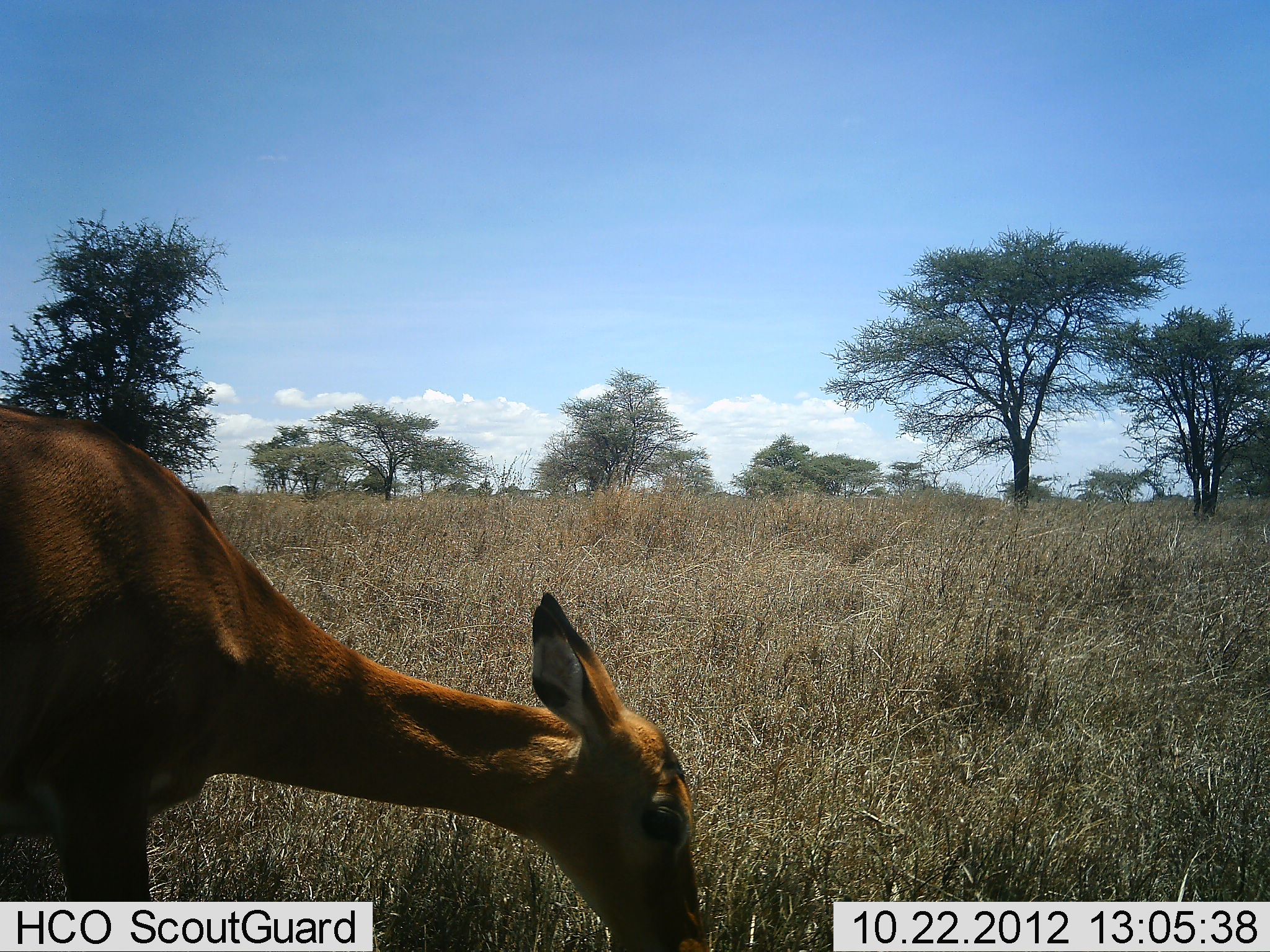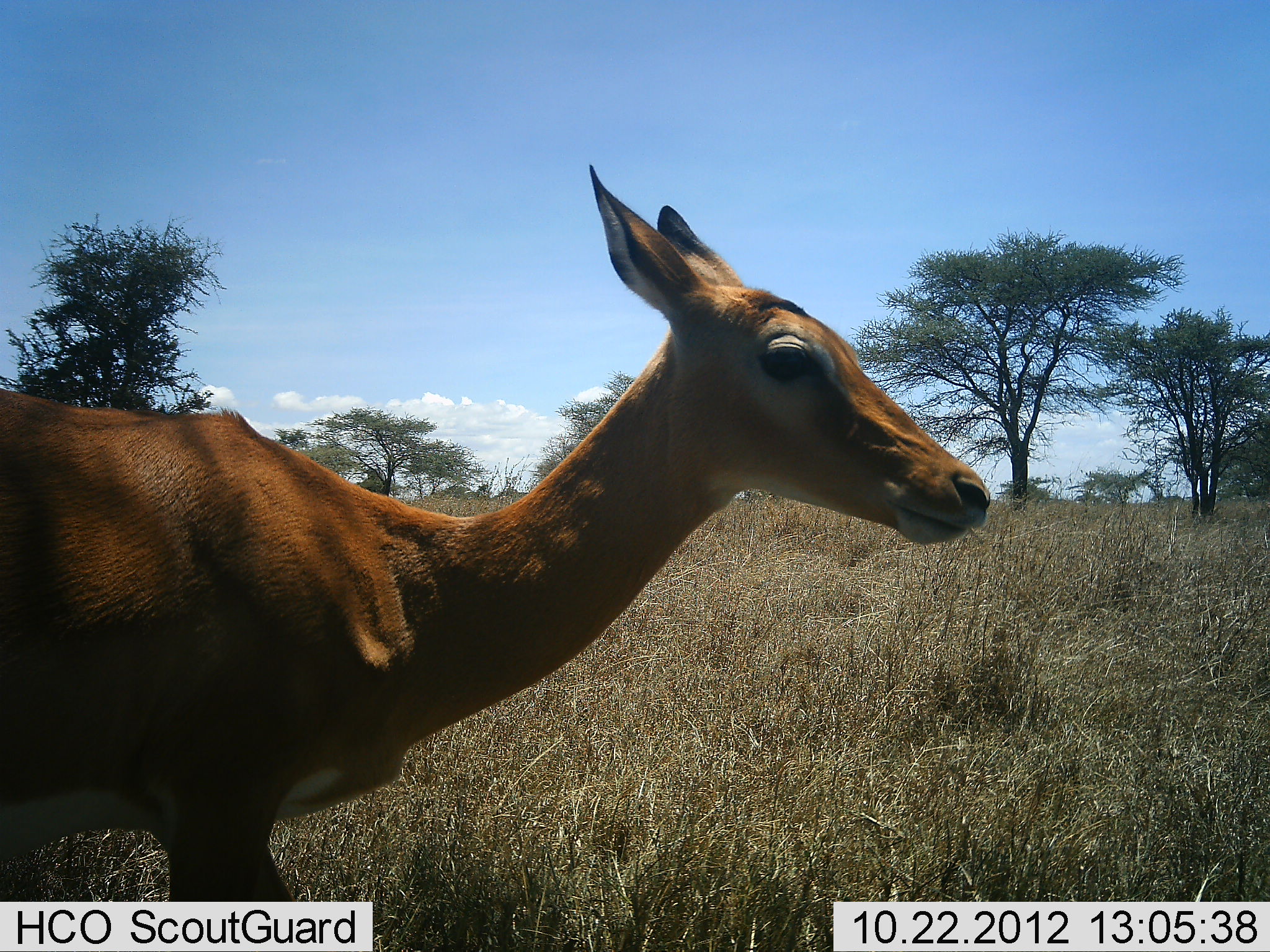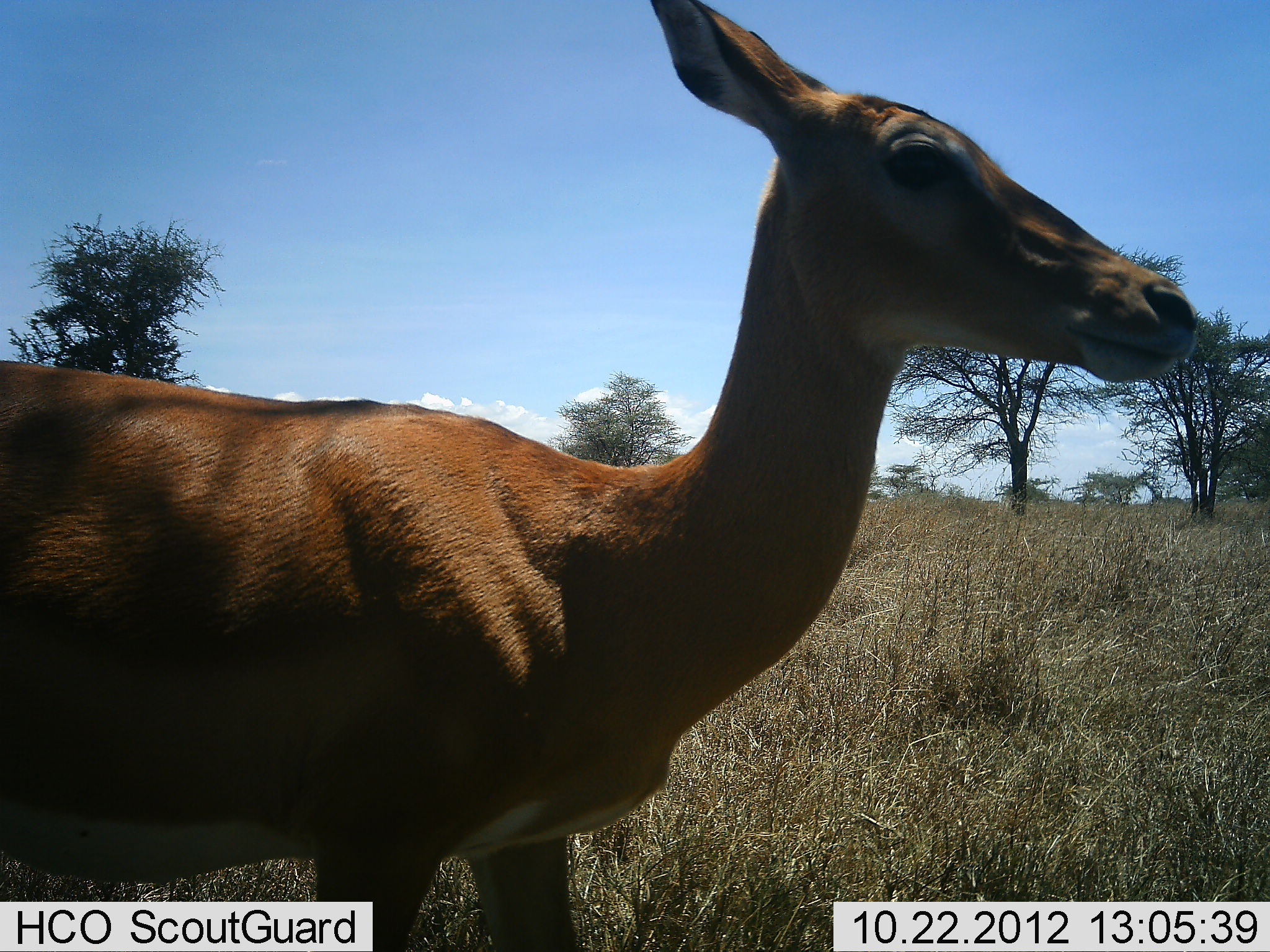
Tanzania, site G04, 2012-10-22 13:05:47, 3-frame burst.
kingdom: Animalia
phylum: Chordata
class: Mammalia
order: Artiodactyla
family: Bovidae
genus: Aepyceros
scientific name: Aepyceros melampus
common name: impala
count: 1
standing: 40%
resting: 0%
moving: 40%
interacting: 0%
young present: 0%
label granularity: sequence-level